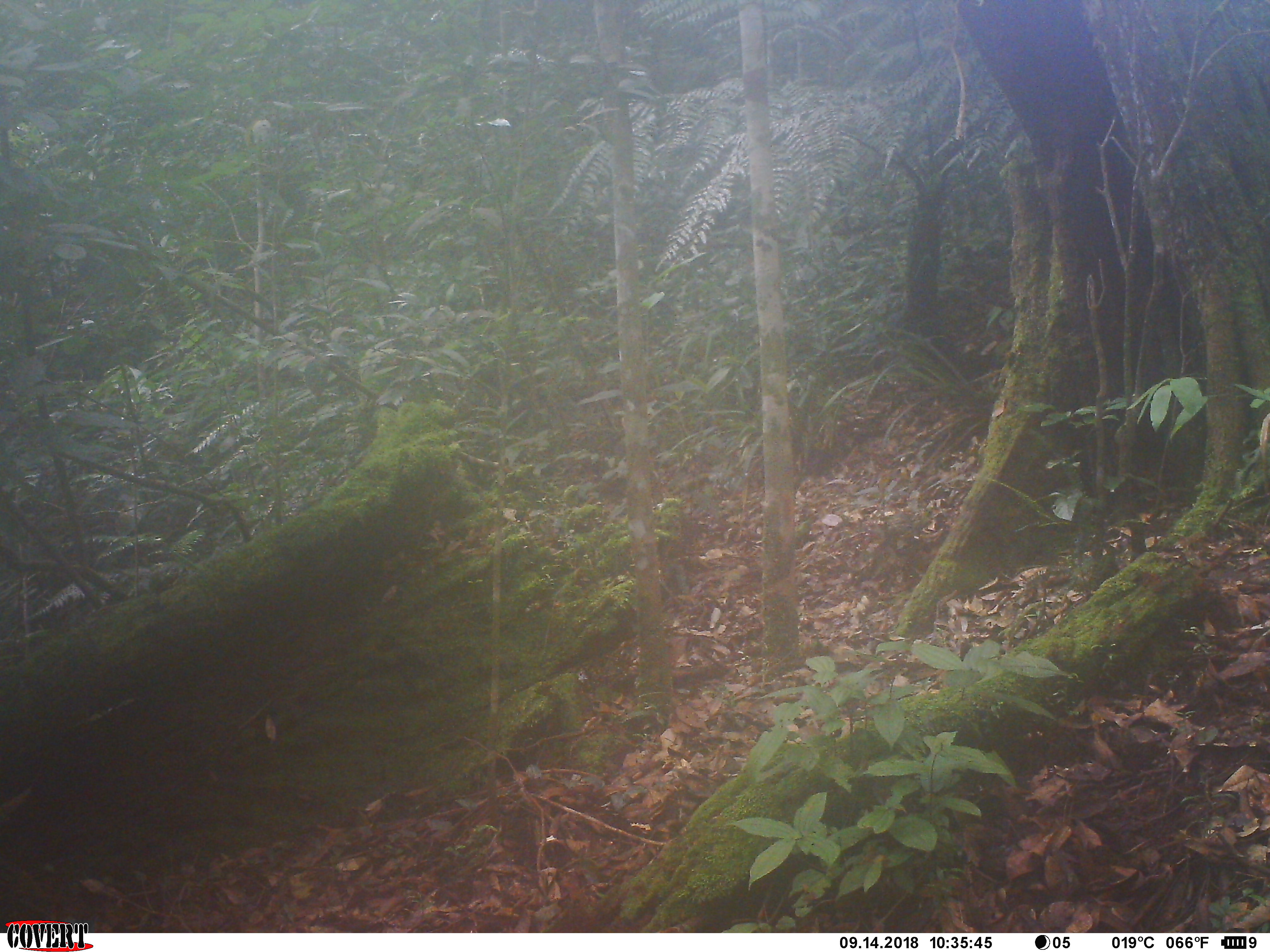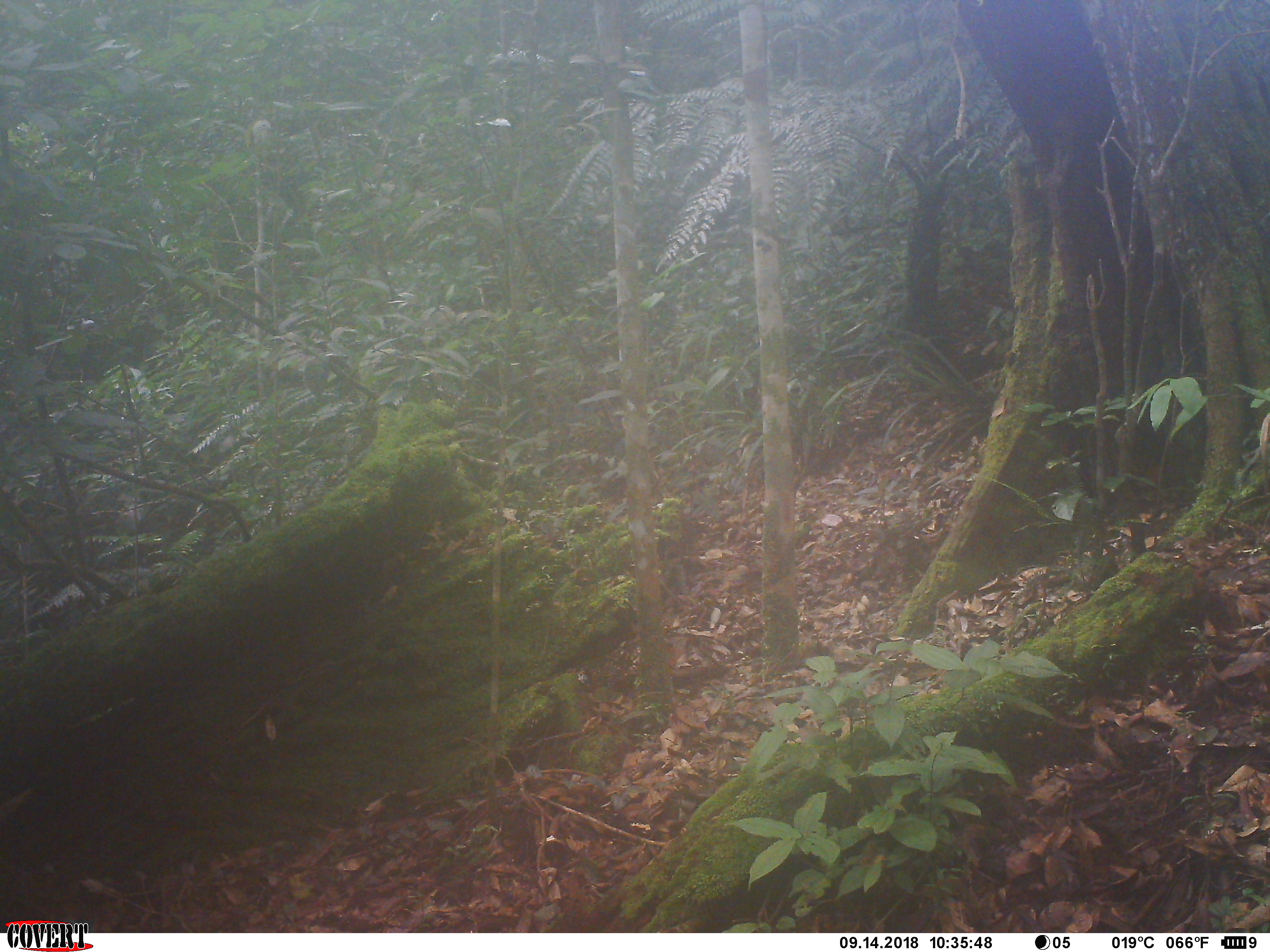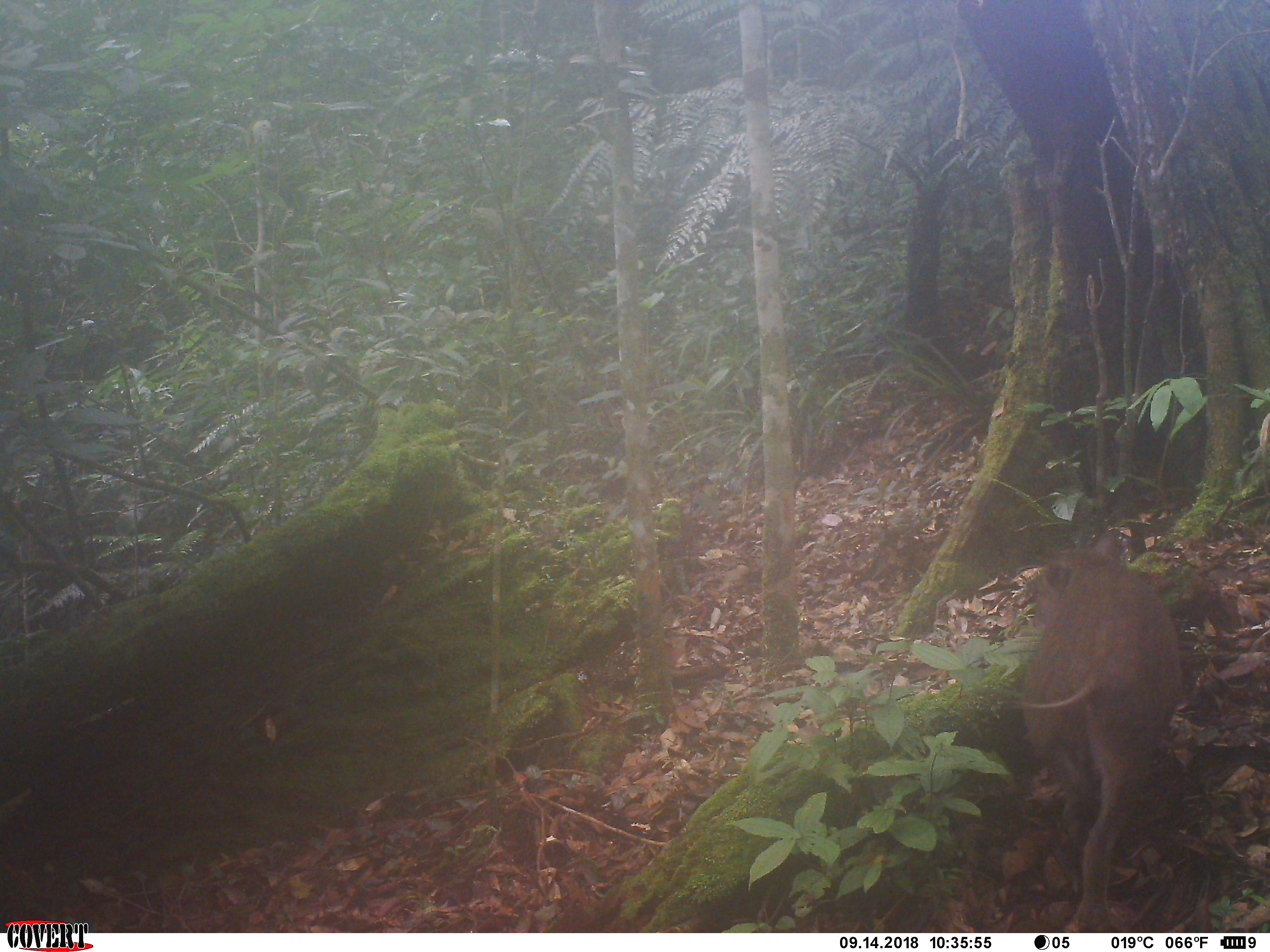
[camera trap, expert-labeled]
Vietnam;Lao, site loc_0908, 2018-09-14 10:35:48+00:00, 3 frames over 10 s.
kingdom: Animalia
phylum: Chordata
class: Mammalia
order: Artiodactyla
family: Suidae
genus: Sus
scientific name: Sus scrofa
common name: eurasian wild pig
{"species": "eurasian wild pig (Sus scrofa)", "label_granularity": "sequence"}